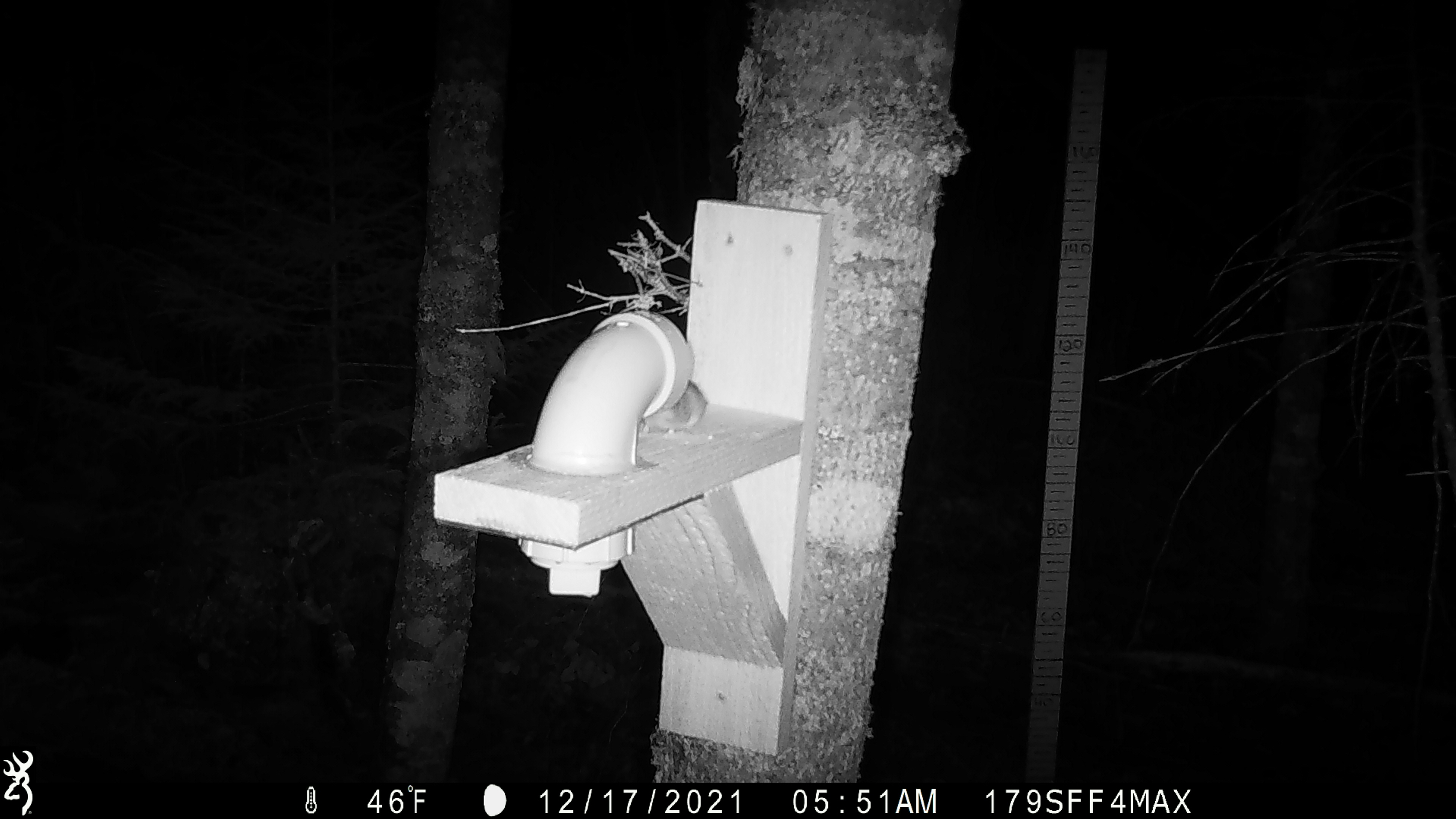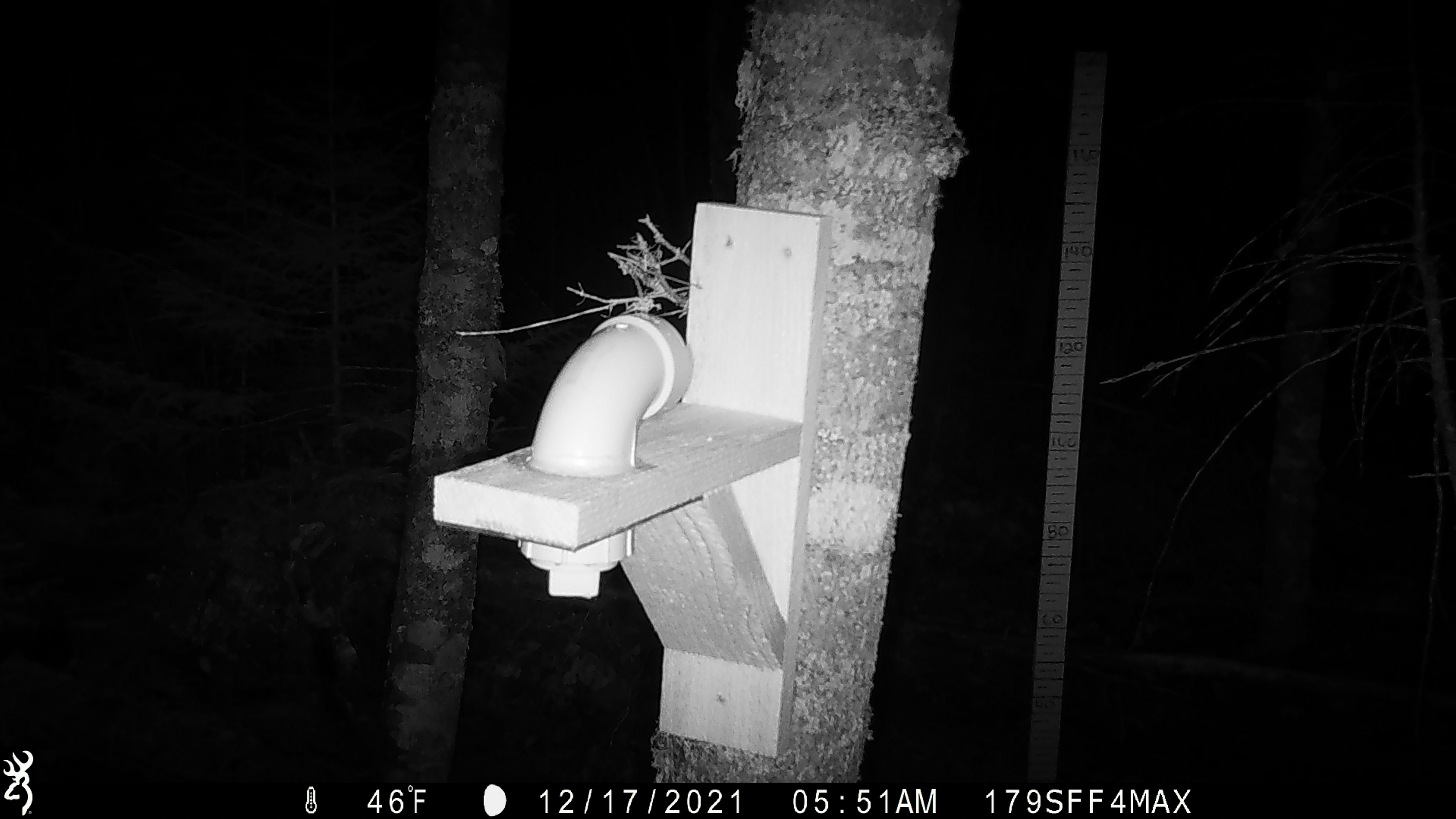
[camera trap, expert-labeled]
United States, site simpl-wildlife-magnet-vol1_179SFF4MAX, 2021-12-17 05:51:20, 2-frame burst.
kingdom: Animalia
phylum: Chordata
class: Mammalia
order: Rodentia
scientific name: Rodentia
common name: mouse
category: mouse sp.